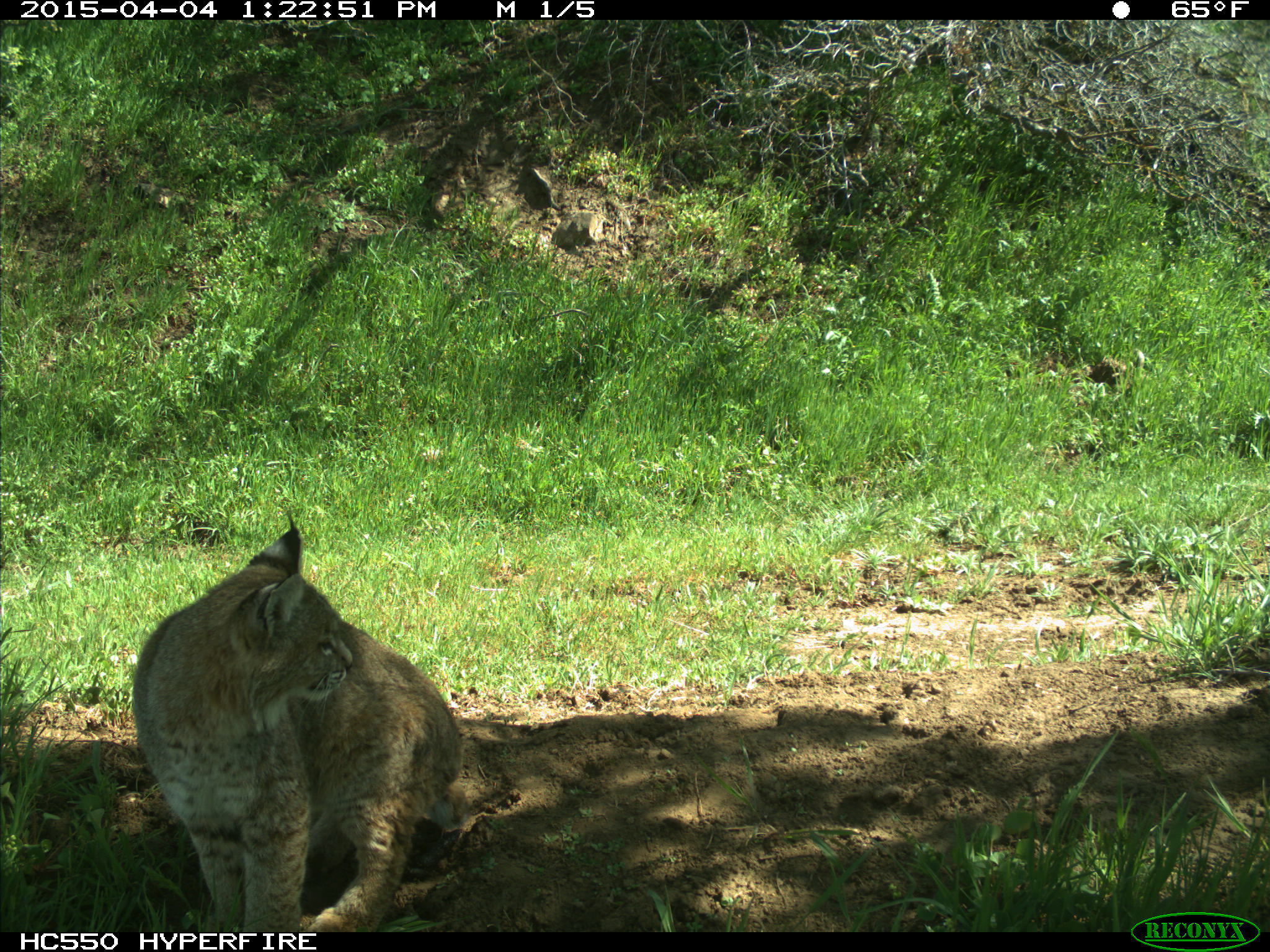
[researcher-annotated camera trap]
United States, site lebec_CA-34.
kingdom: Animalia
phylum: Chordata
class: Mammalia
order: Carnivora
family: Felidae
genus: Lynx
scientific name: Lynx rufus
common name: bobcat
Lynx rufus (bobcat).